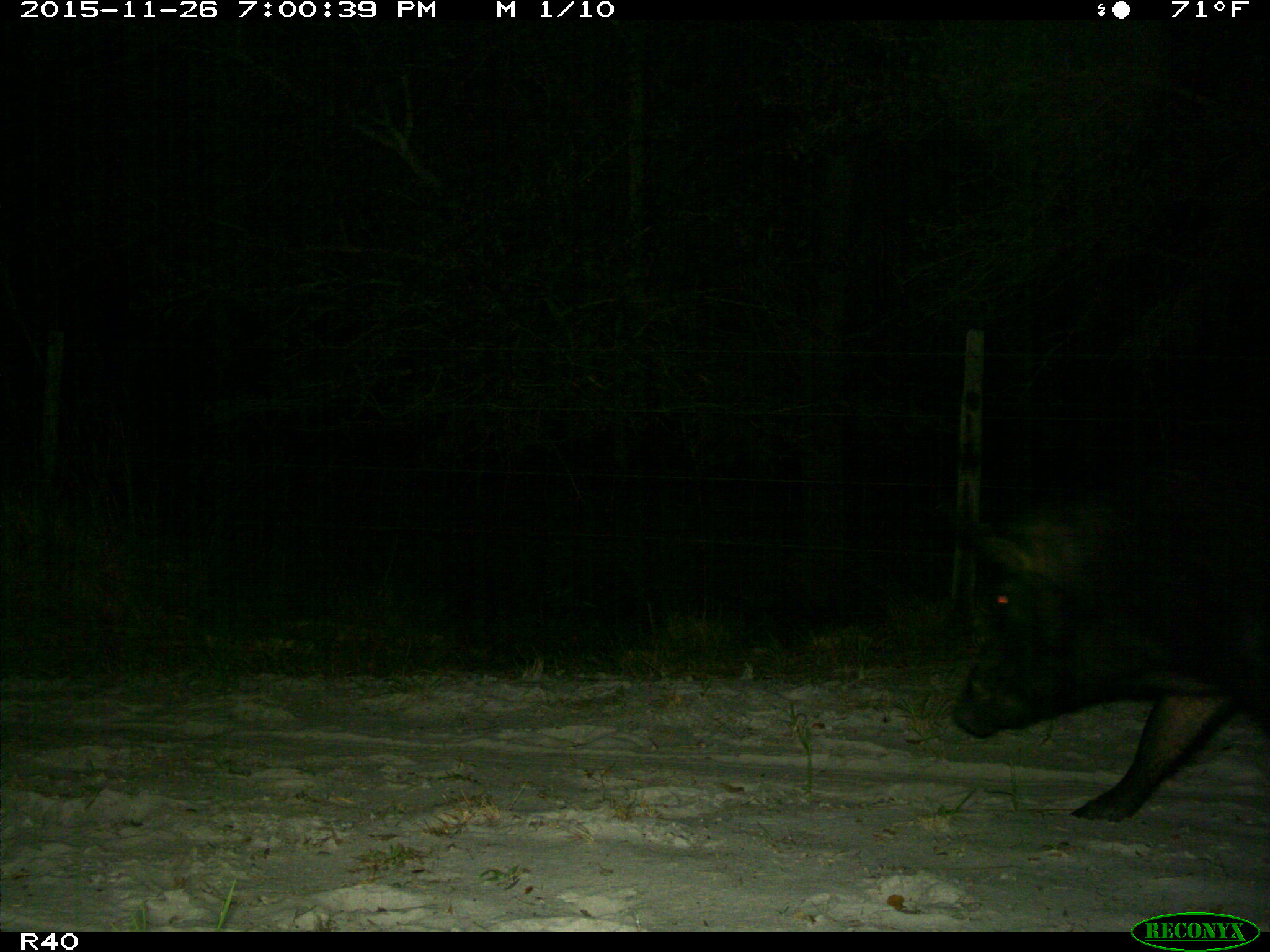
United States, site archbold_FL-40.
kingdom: Animalia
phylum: Chordata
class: Mammalia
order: Artiodactyla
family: Suidae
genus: Sus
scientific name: Sus scrofa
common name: wild boar